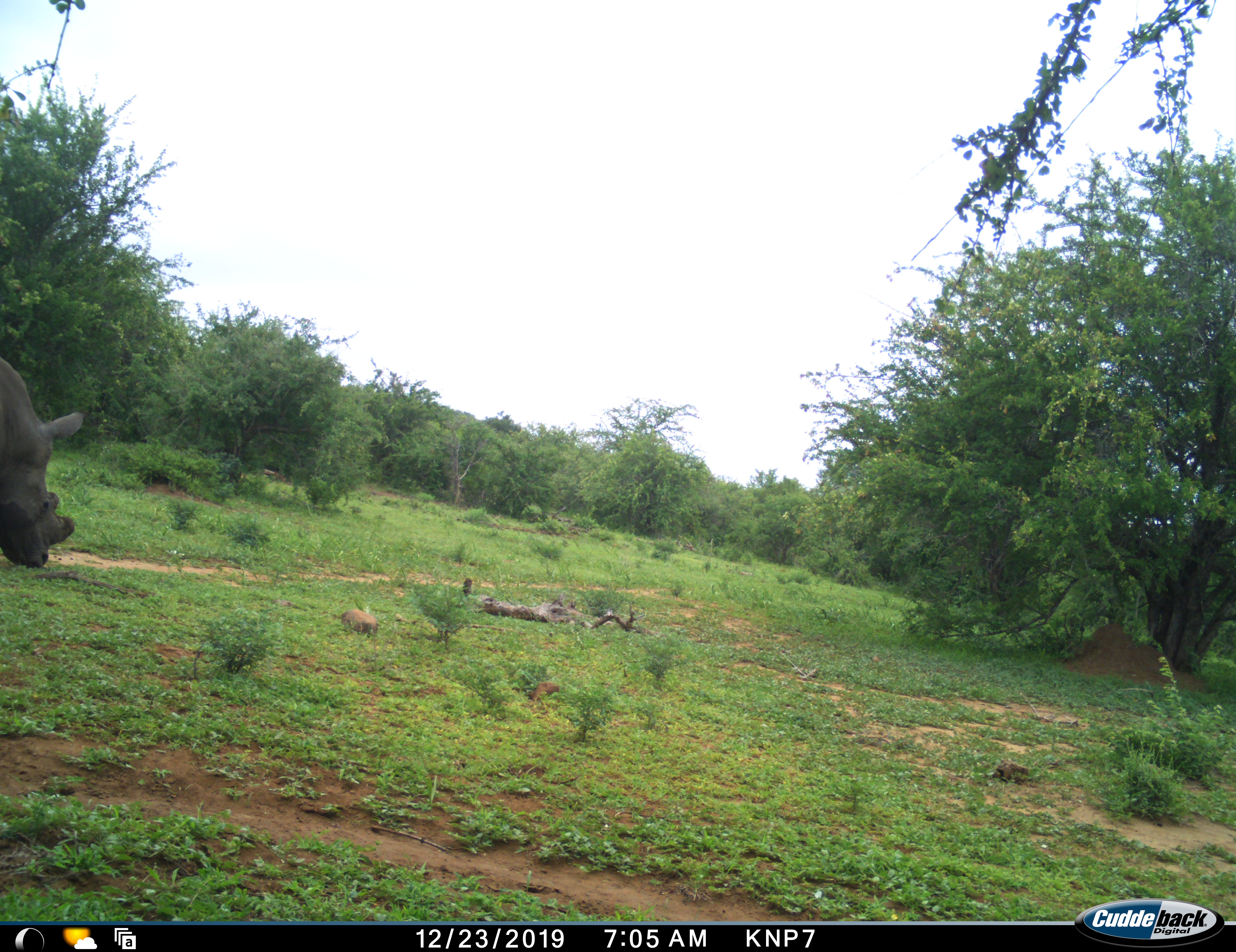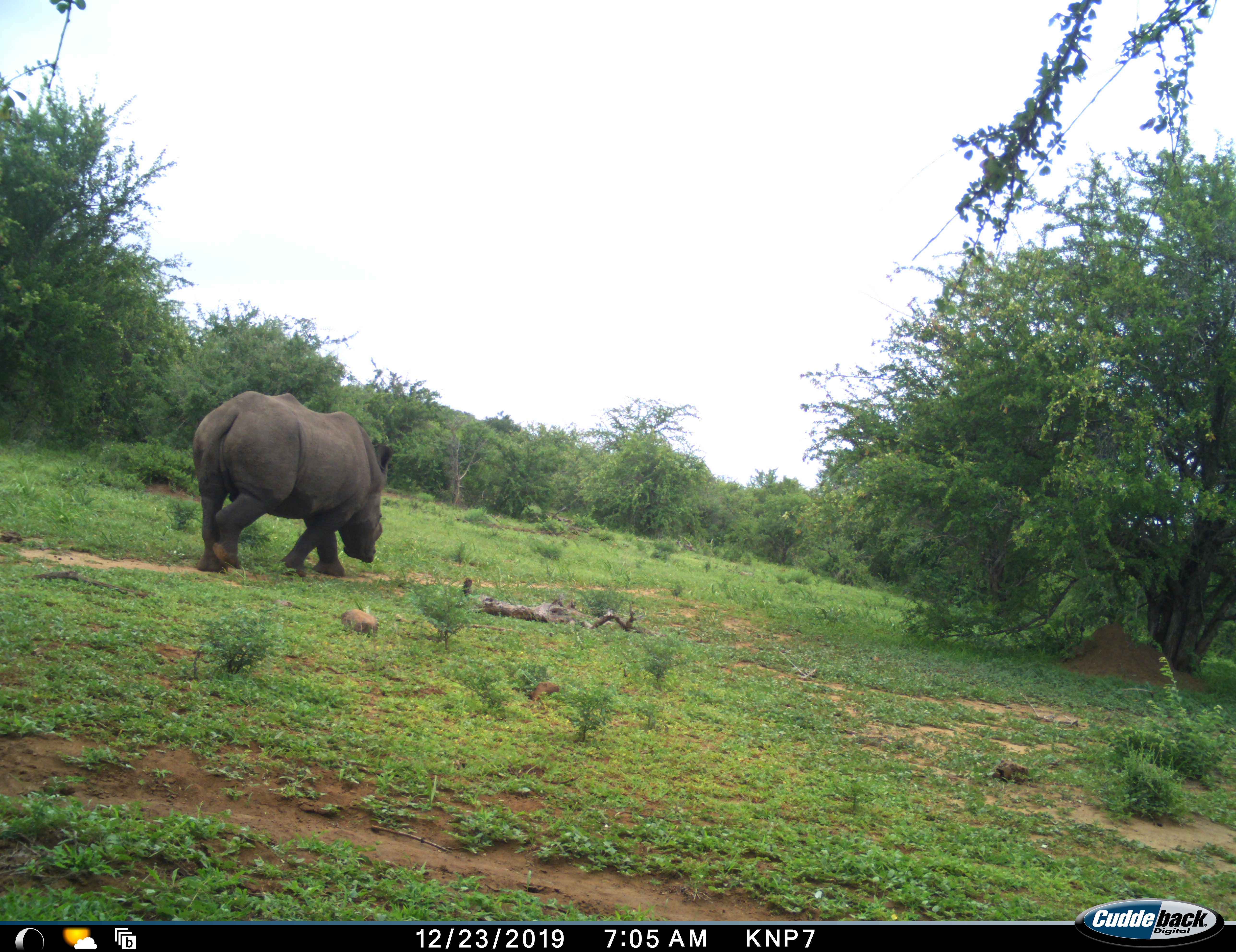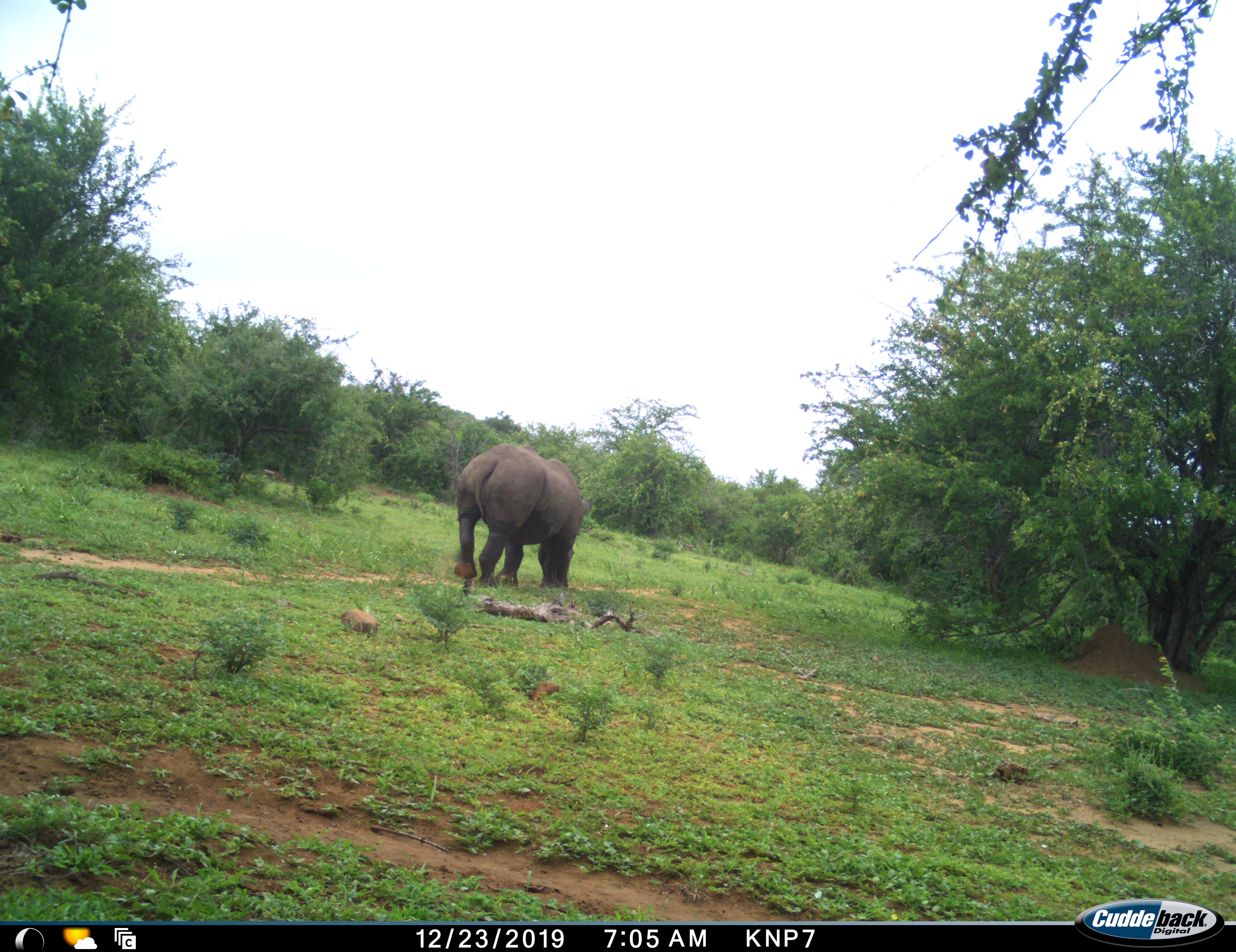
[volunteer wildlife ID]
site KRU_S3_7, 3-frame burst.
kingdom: Animalia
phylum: Chordata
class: Mammalia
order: Perissodactyla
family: Rhinocerotidae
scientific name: Rhinocerotidae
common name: unknown rhinoceros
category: rhinocerosunknown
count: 1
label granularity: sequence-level